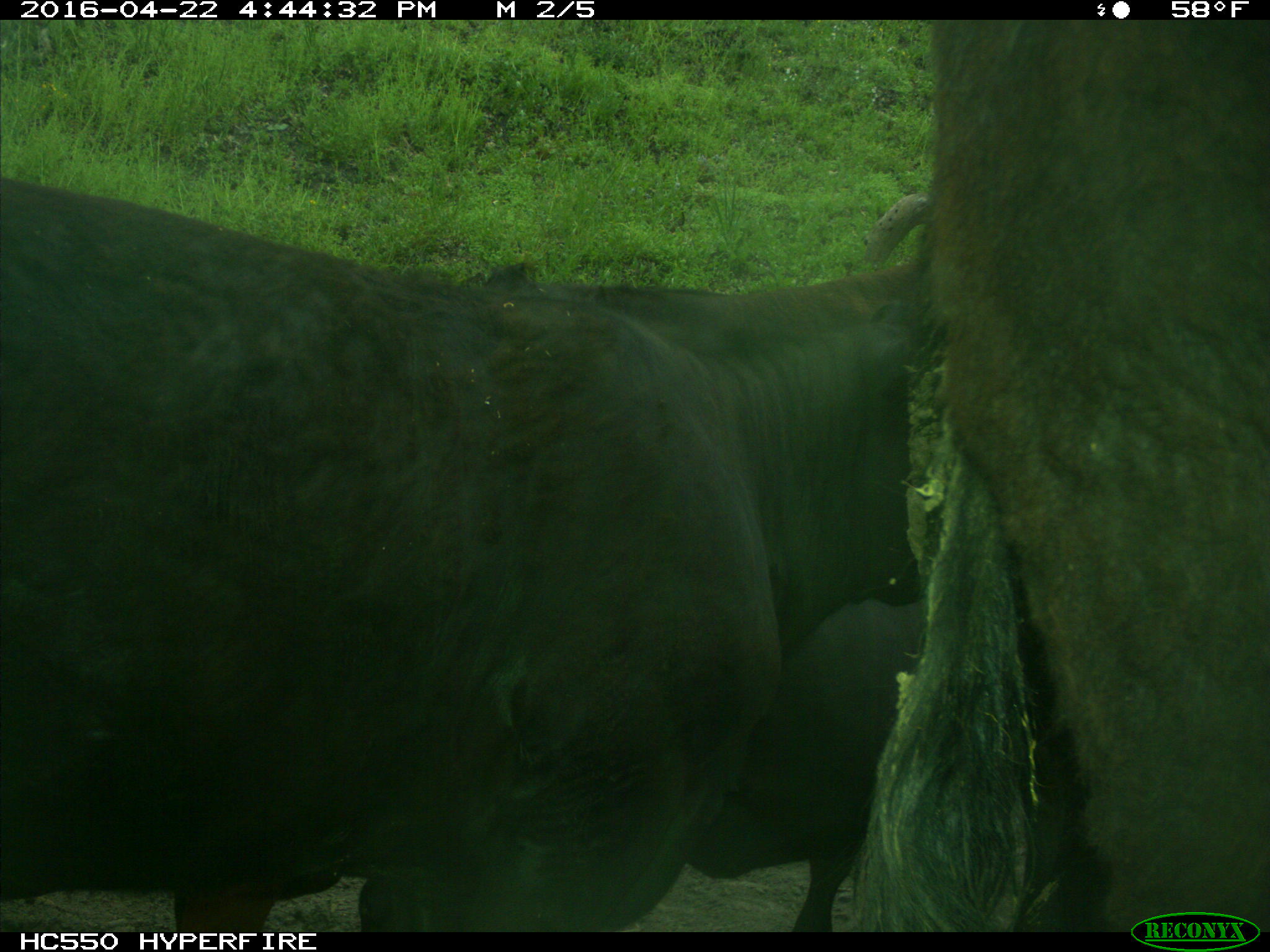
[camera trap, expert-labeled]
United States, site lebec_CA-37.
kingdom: Animalia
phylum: Chordata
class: Mammalia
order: Artiodactyla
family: Bovidae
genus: Bos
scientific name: Bos taurus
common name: domestic cow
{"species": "Bos taurus (domestic cow)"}